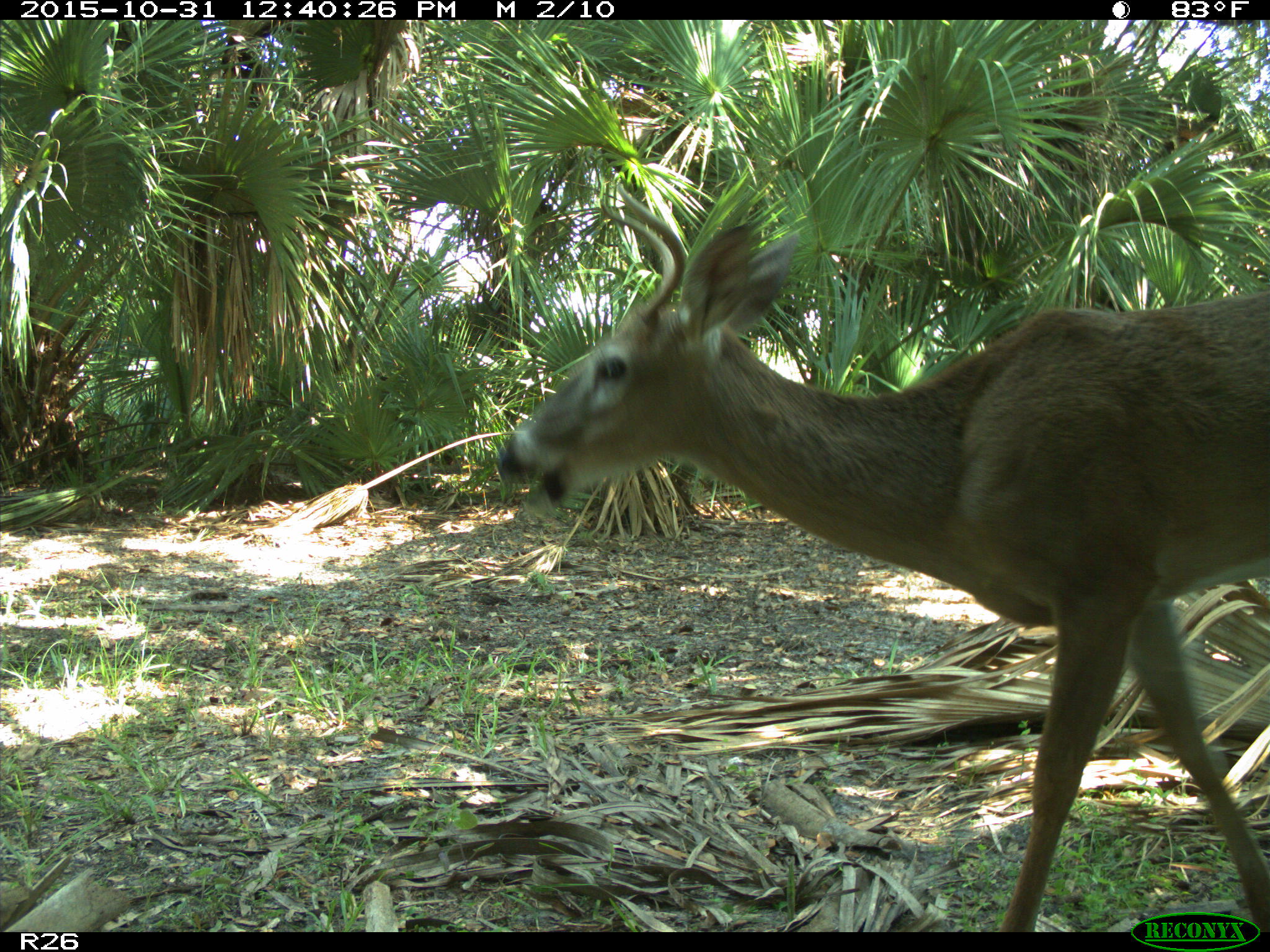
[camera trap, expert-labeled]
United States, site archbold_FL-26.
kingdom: Animalia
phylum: Chordata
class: Mammalia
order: Artiodactyla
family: Cervidae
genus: Odocoileus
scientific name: Odocoileus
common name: deer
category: unidentified deer